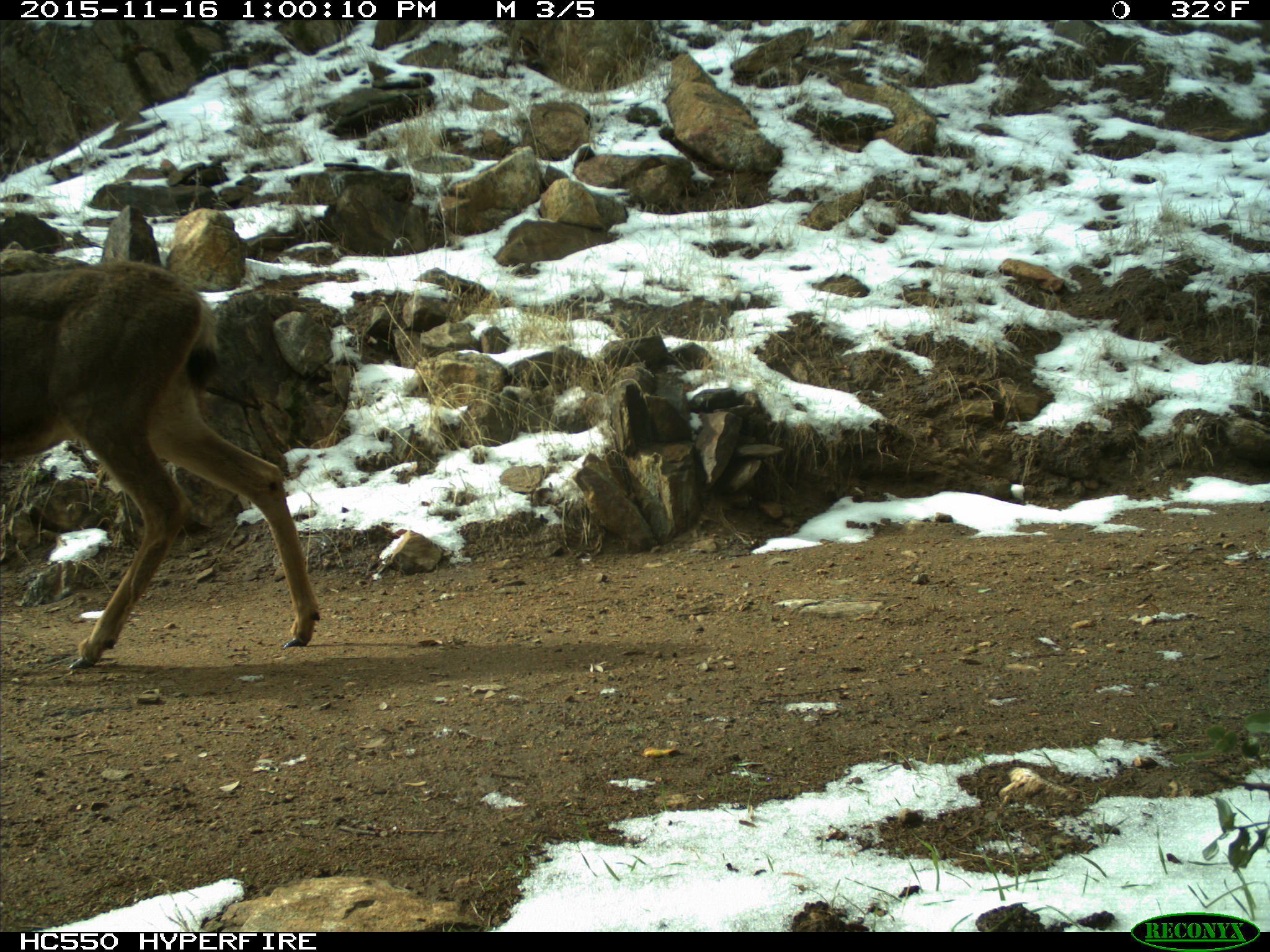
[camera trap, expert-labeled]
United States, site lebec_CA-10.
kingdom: Animalia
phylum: Chordata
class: Mammalia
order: Artiodactyla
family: Cervidae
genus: Odocoileus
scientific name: Odocoileus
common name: deer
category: unidentified deer